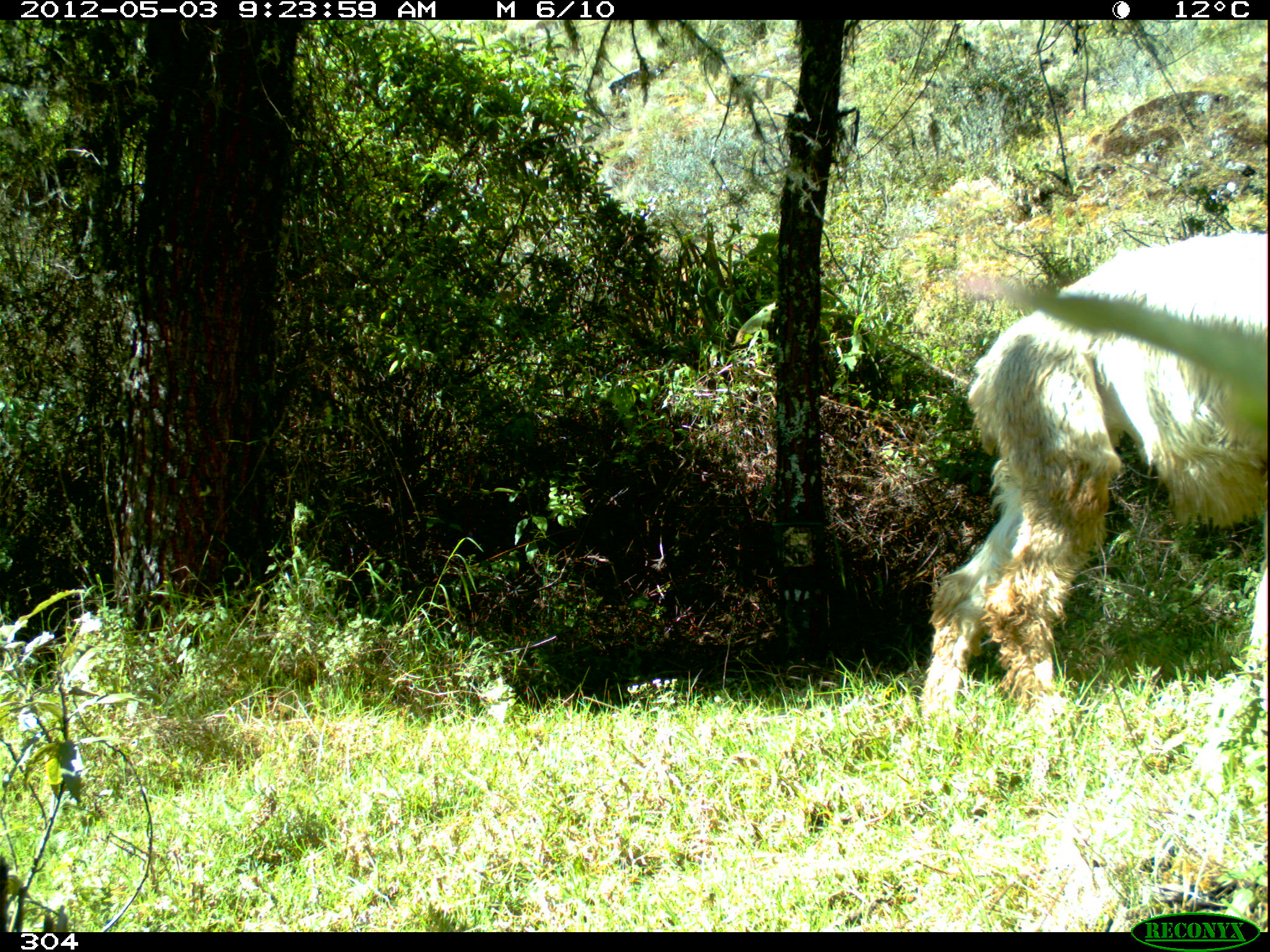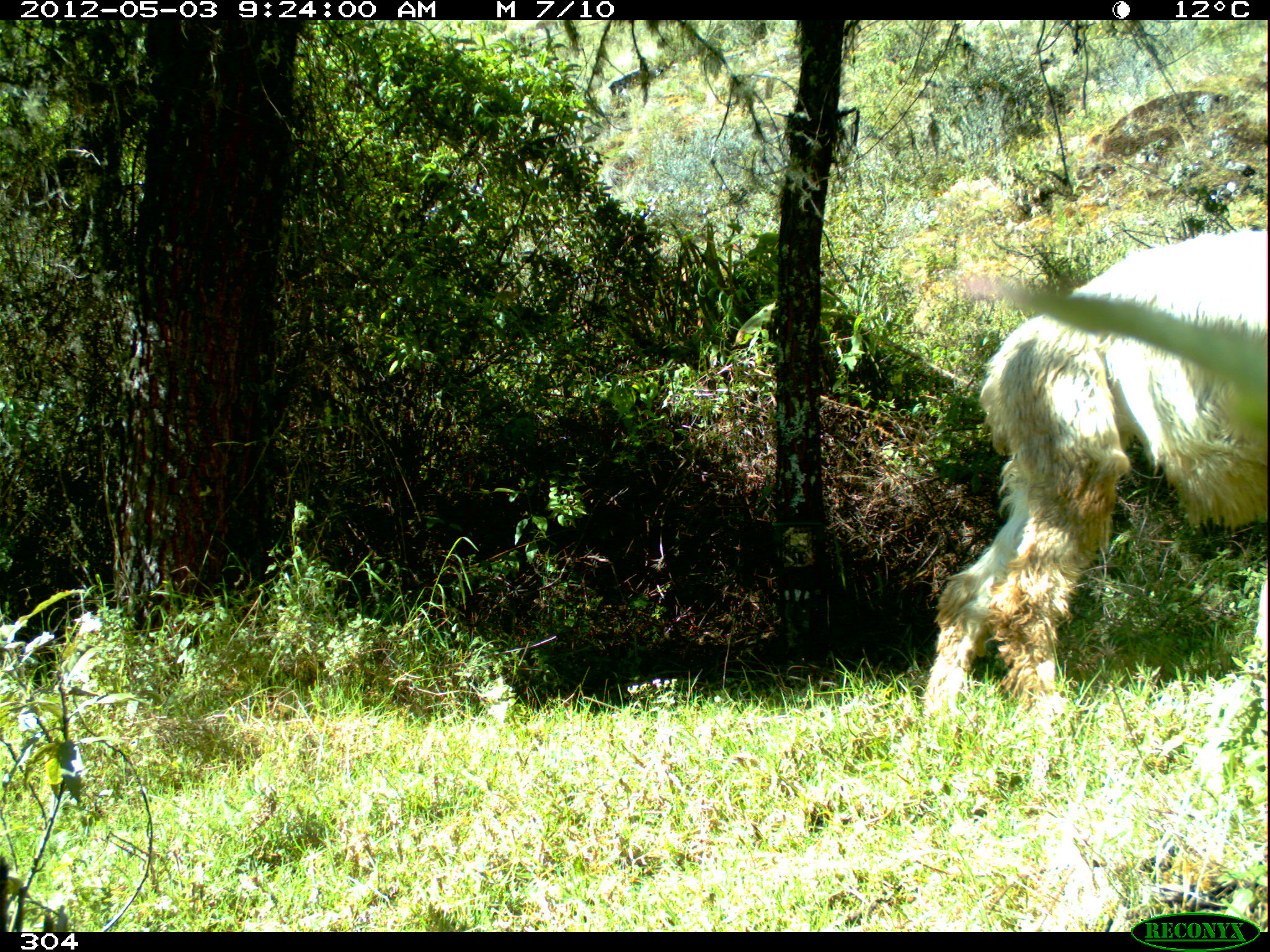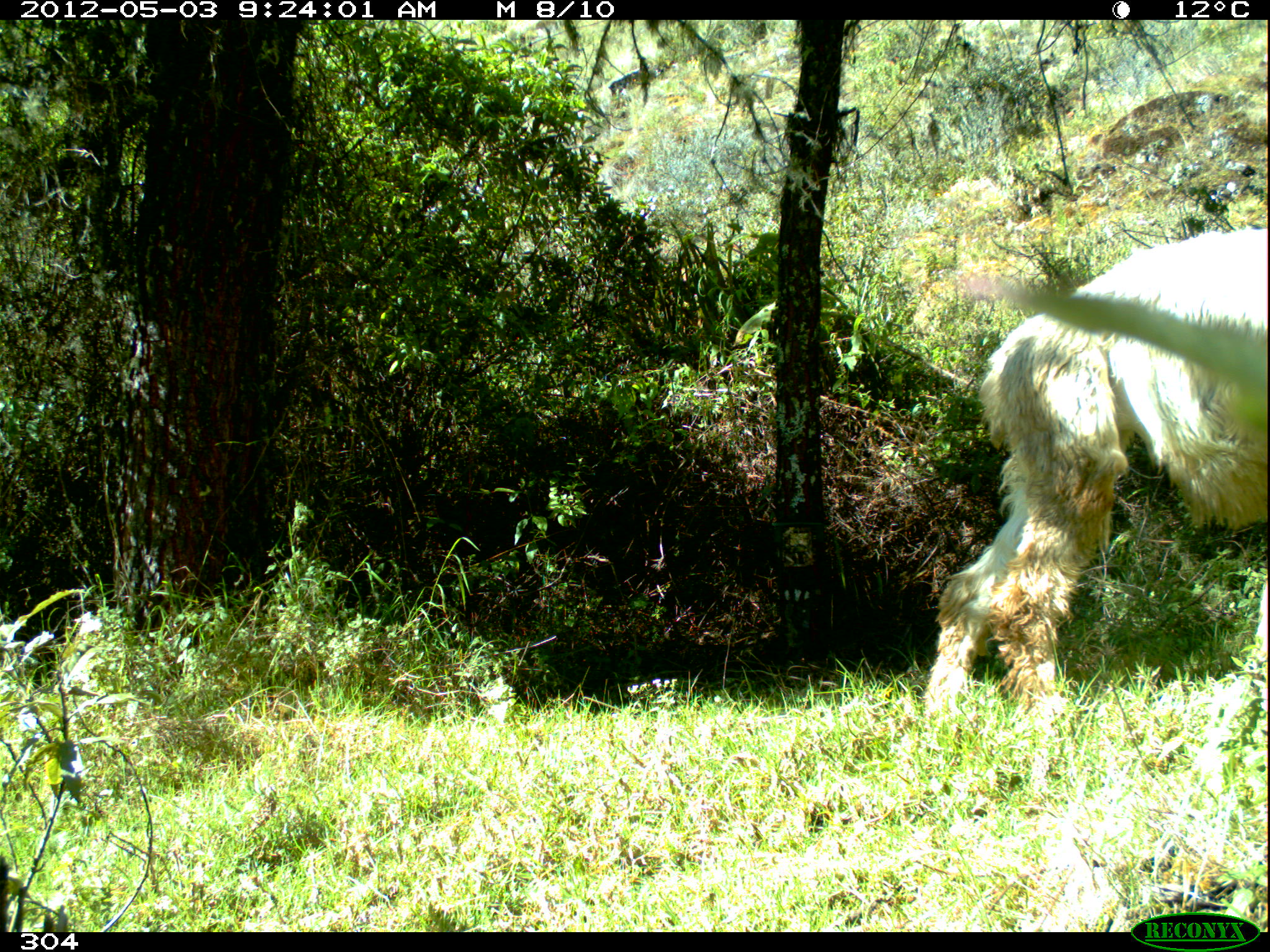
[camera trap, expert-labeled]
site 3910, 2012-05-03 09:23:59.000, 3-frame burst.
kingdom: Animalia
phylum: Chordata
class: Mammalia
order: Artiodactyla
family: Camelidae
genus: Vicugna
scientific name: Vicugna pacos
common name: alpaca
Vicugna pacos (alpaca).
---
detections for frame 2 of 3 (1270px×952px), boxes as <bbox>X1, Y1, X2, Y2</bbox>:
vicugna pacos: <bbox>920, 224, 1270, 713</bbox>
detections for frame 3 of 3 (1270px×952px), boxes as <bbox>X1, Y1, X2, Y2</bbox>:
vicugna pacos: <bbox>918, 221, 1270, 712</bbox>